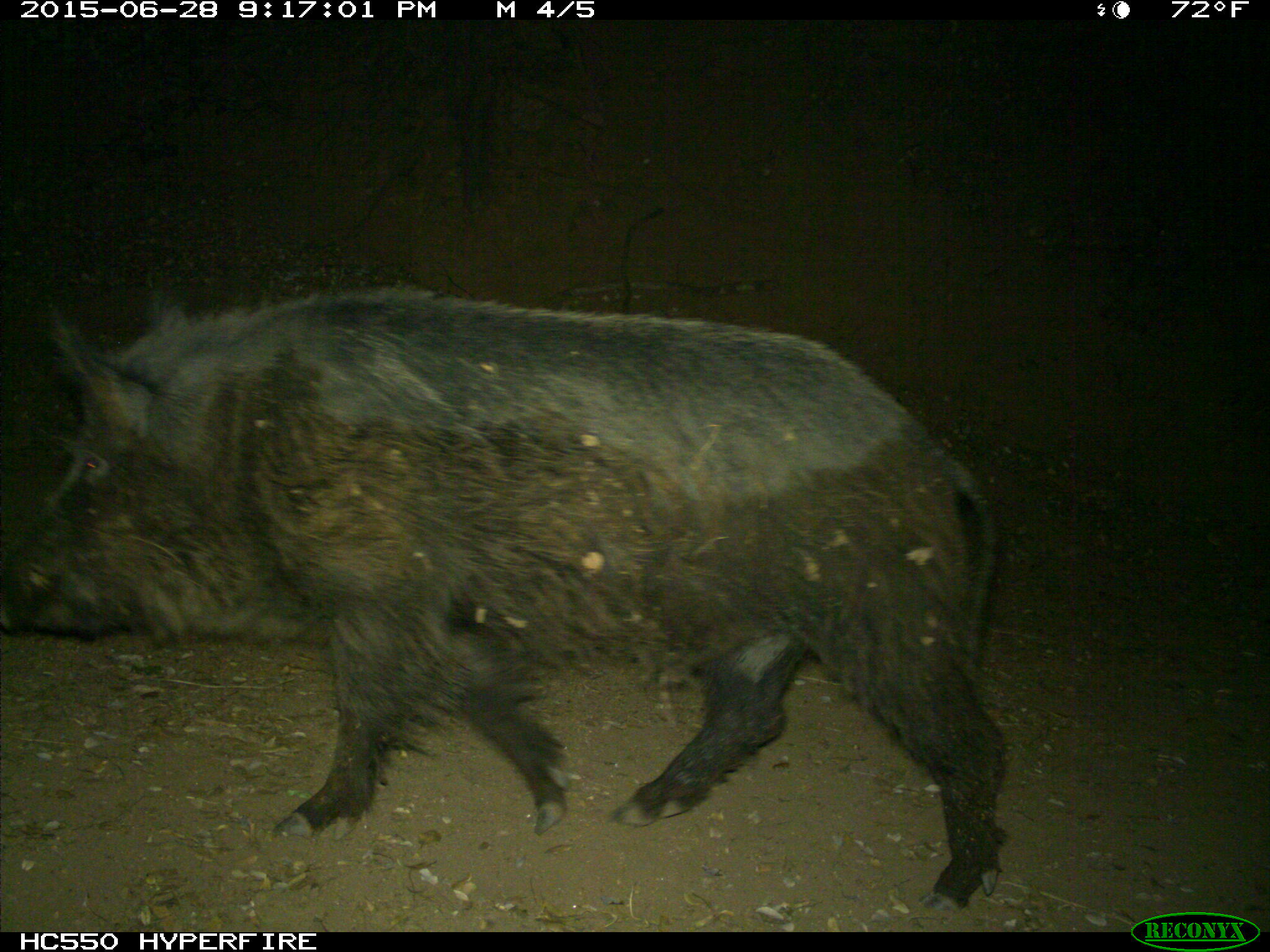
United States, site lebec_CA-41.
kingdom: Animalia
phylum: Chordata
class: Mammalia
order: Artiodactyla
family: Suidae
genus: Sus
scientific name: Sus scrofa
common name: wild boar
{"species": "Sus scrofa (wild boar)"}